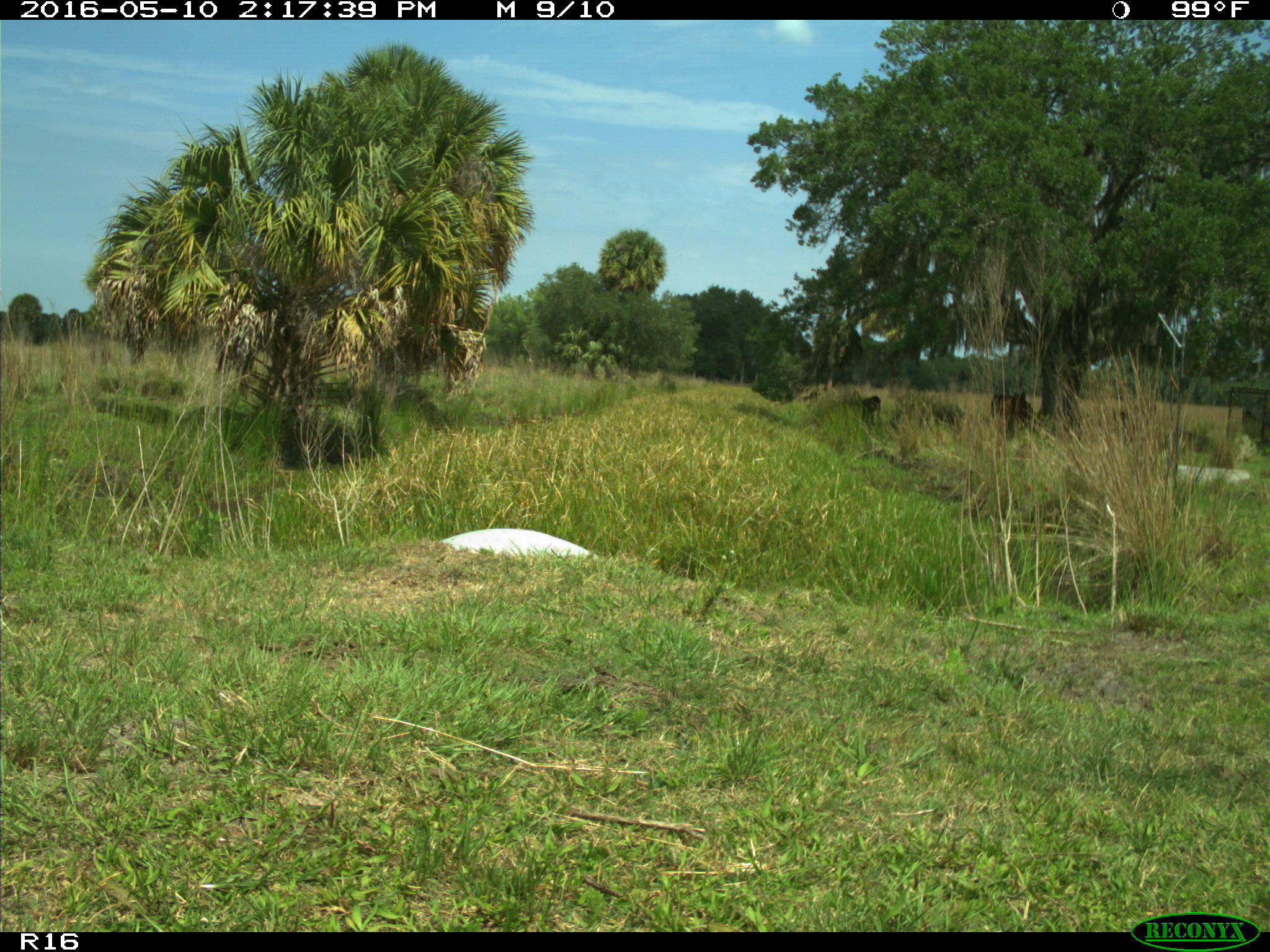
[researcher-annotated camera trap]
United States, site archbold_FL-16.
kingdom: Animalia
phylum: Chordata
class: Mammalia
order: Artiodactyla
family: Bovidae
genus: Bos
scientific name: Bos taurus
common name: domestic cow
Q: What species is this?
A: Bos taurus (domestic cow).